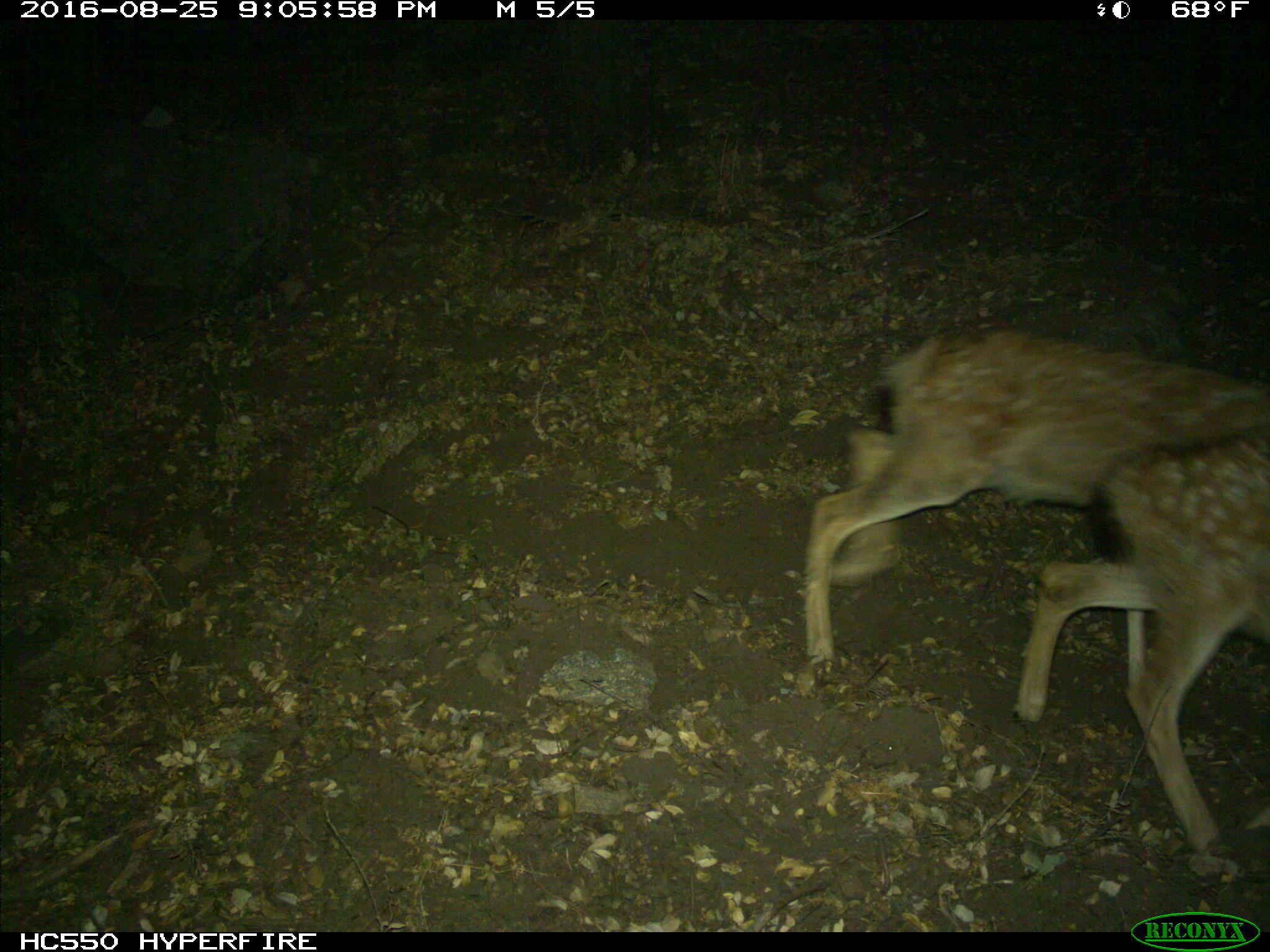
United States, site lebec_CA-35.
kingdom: Animalia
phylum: Chordata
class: Mammalia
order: Artiodactyla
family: Cervidae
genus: Odocoileus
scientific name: Odocoileus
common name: deer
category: unidentified deer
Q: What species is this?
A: Unidentified deer (deer) (Odocoileus).